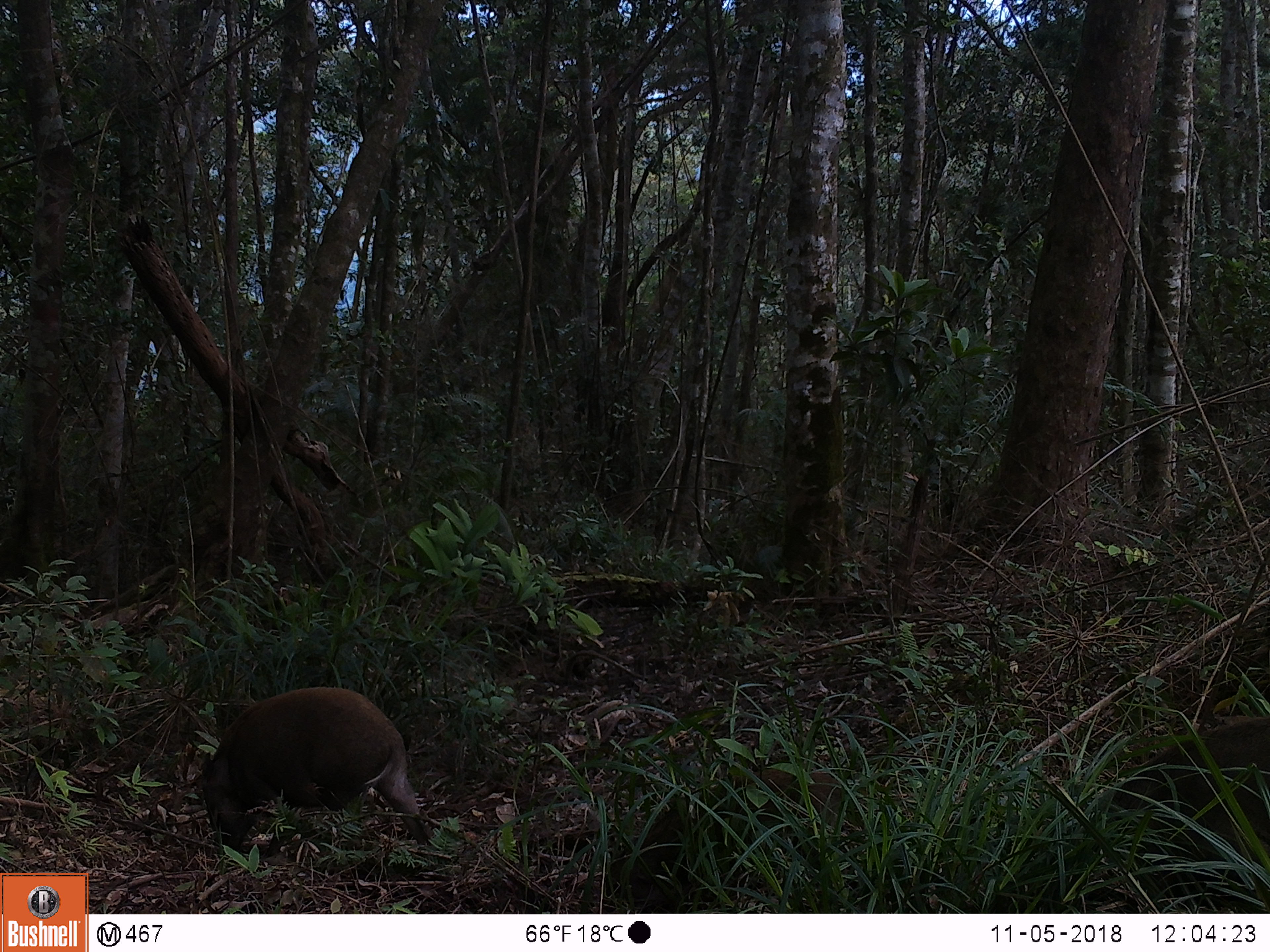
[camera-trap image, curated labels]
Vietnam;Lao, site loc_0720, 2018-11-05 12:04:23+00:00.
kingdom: Animalia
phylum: Chordata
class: Mammalia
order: Artiodactyla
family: Suidae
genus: Sus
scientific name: Sus scrofa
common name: eurasian wild pig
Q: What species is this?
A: Eurasian wild pig (Sus scrofa).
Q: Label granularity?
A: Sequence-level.